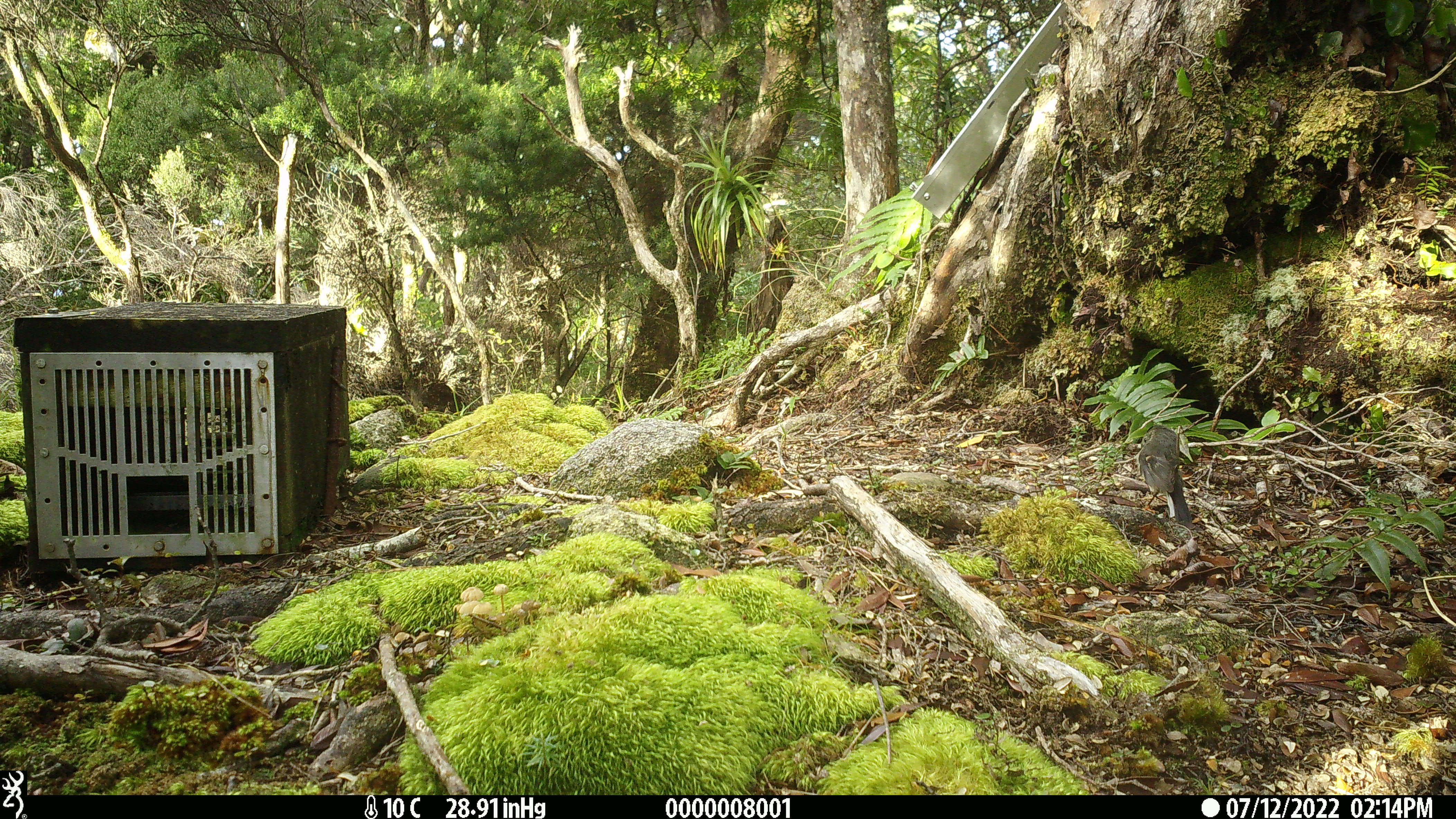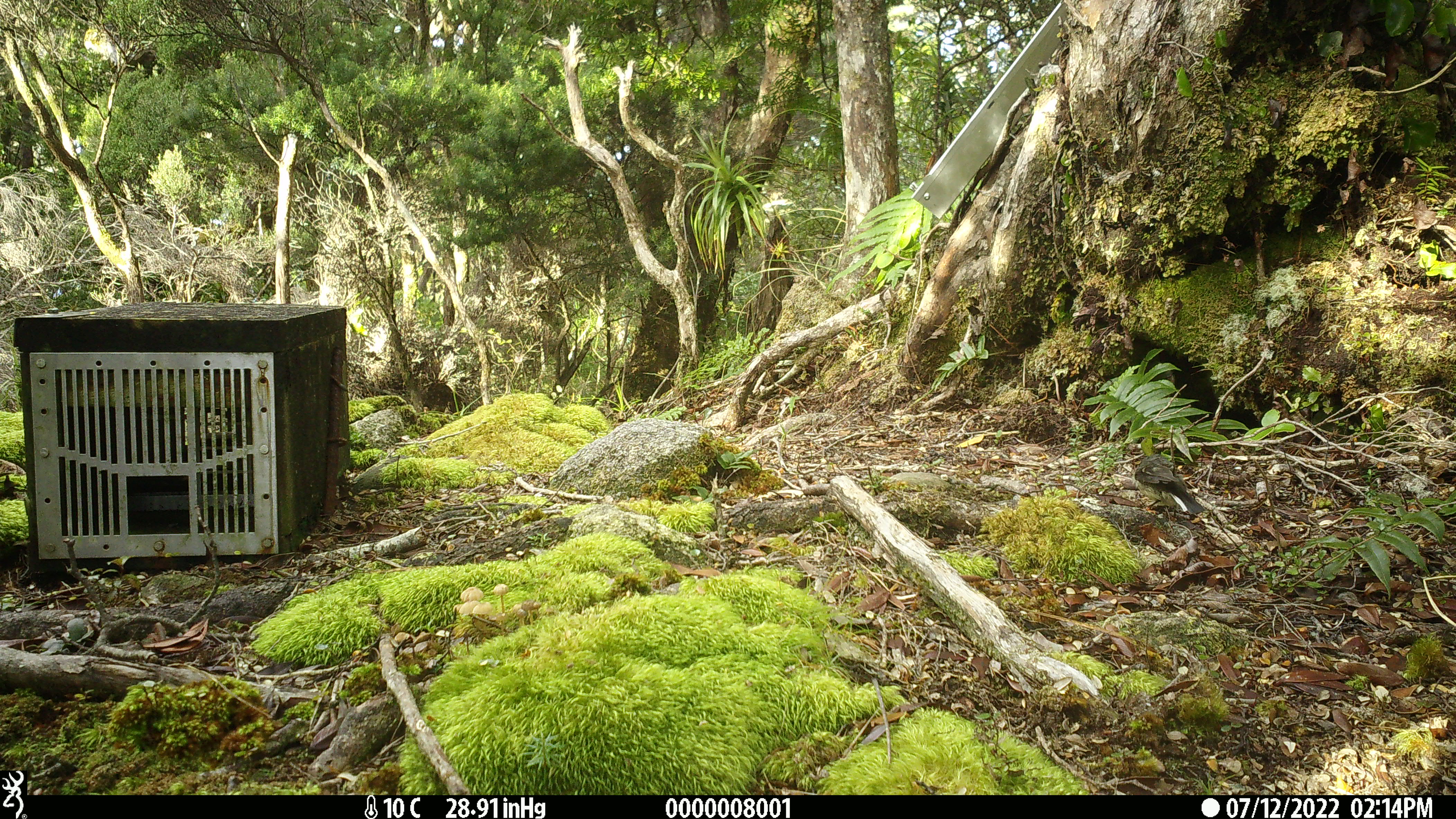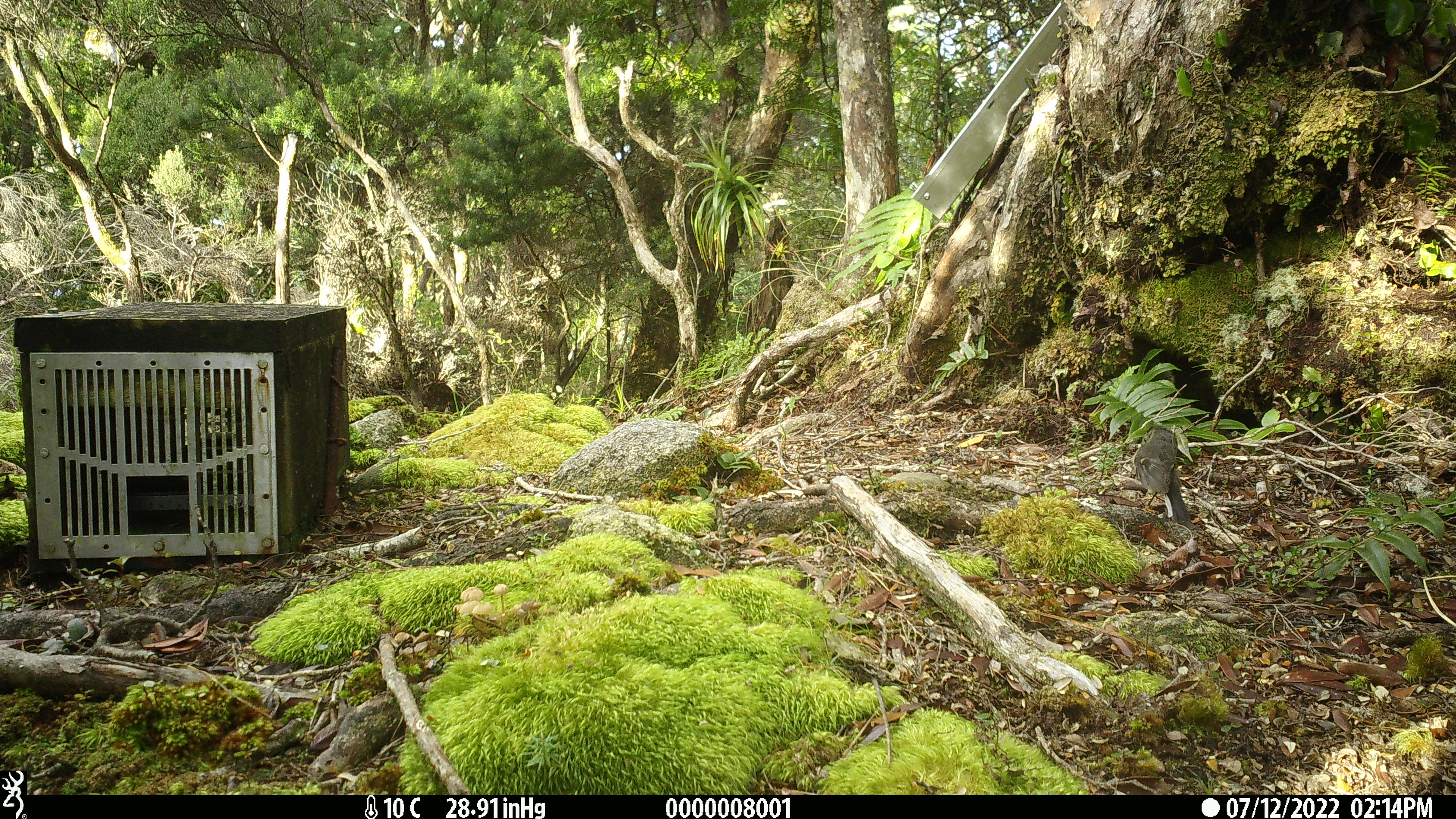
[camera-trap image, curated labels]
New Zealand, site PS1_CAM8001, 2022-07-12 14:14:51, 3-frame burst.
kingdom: Animalia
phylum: Chordata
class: Aves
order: Passeriformes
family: Petroicidae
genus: Petroica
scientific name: Petroica macrocephala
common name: tomtit